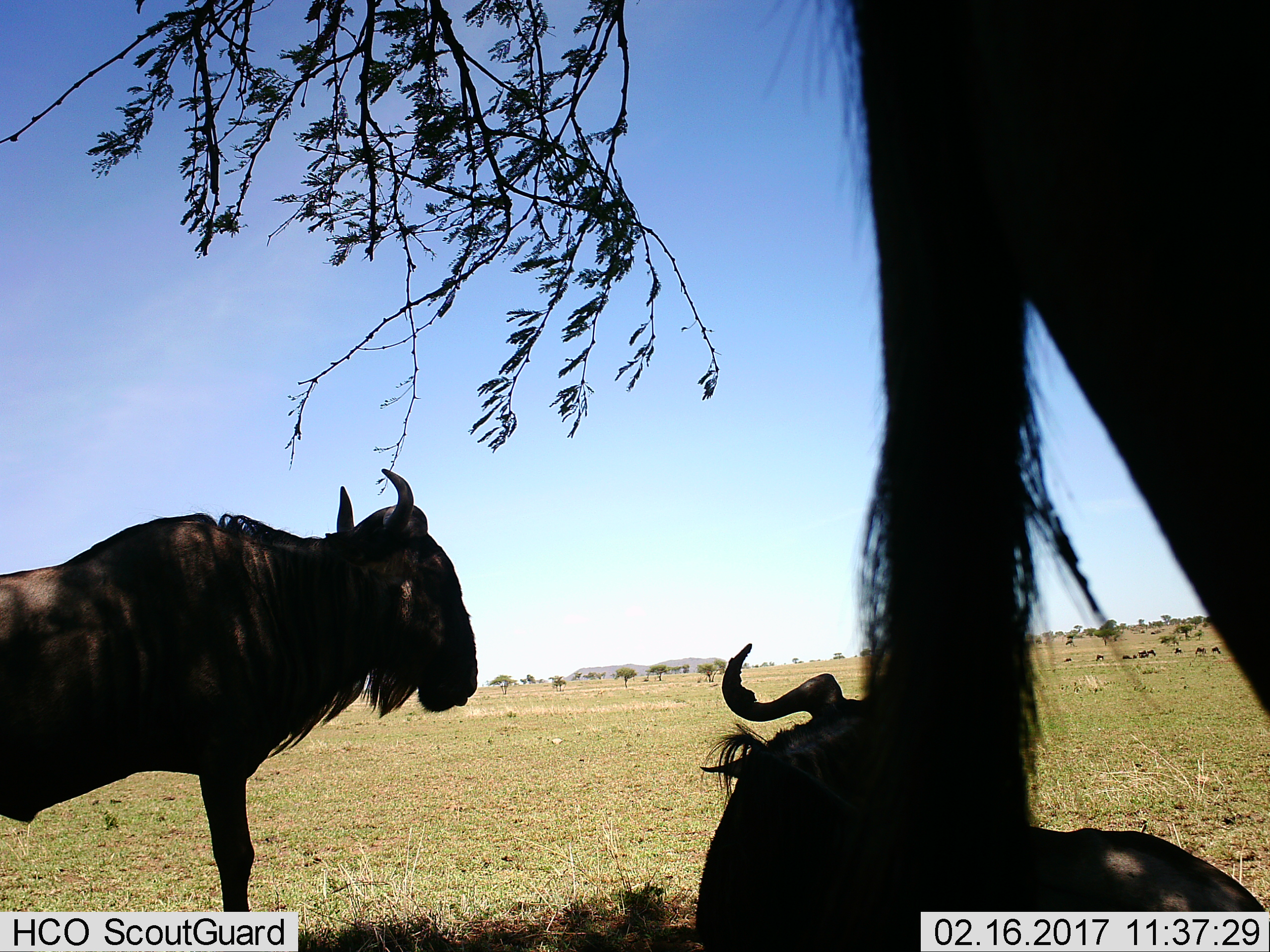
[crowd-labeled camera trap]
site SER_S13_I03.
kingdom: Animalia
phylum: Chordata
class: Mammalia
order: Artiodactyla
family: Bovidae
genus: Connochaetes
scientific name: Connochaetes taurinus taurinus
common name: blue wildebeest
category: wildebeestblue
Wildebeestblue (blue wildebeest) (Connochaetes taurinus taurinus), count 3. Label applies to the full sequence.